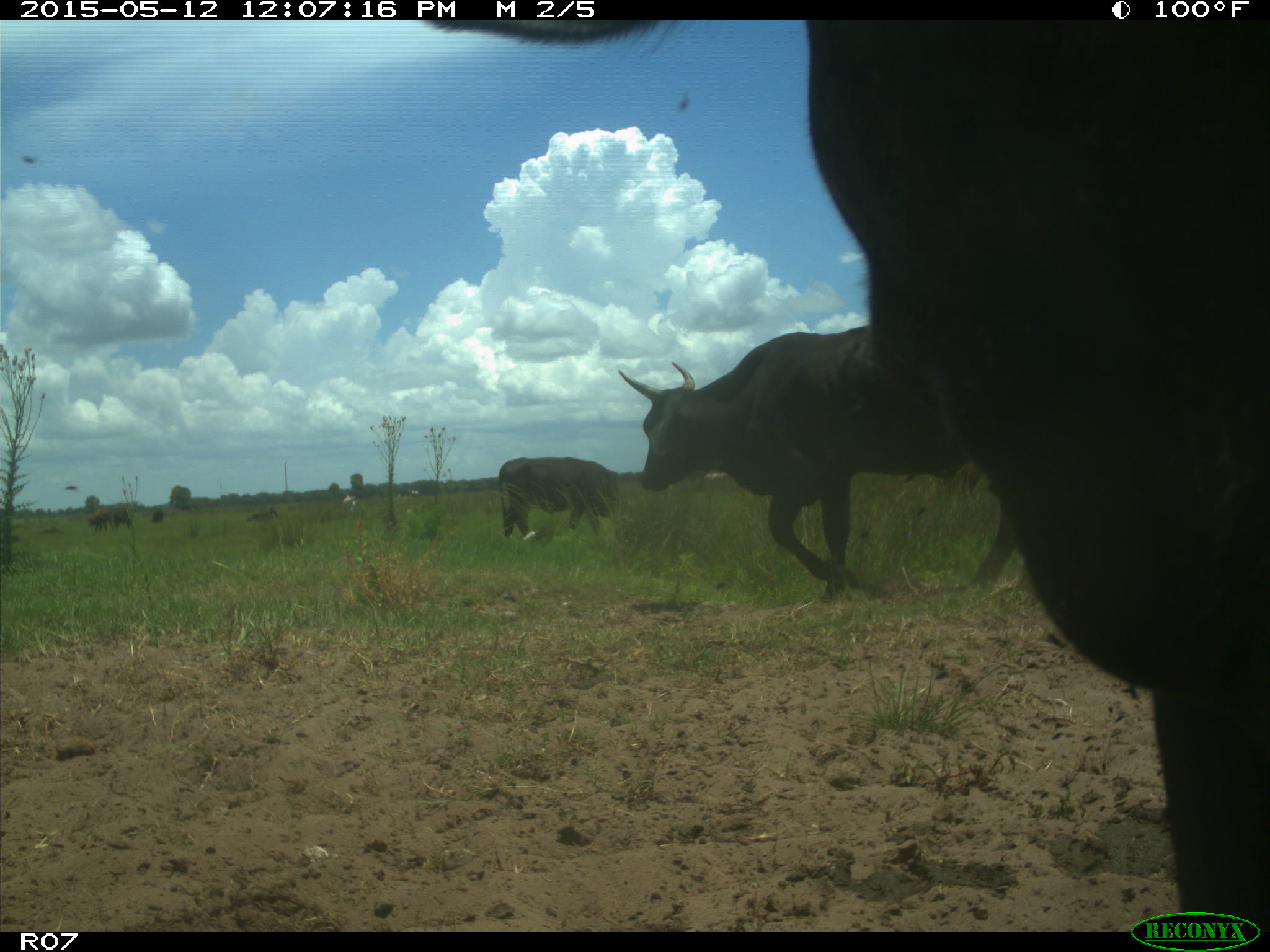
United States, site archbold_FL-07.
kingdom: Animalia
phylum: Chordata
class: Mammalia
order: Artiodactyla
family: Bovidae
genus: Bos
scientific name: Bos taurus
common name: domestic cow